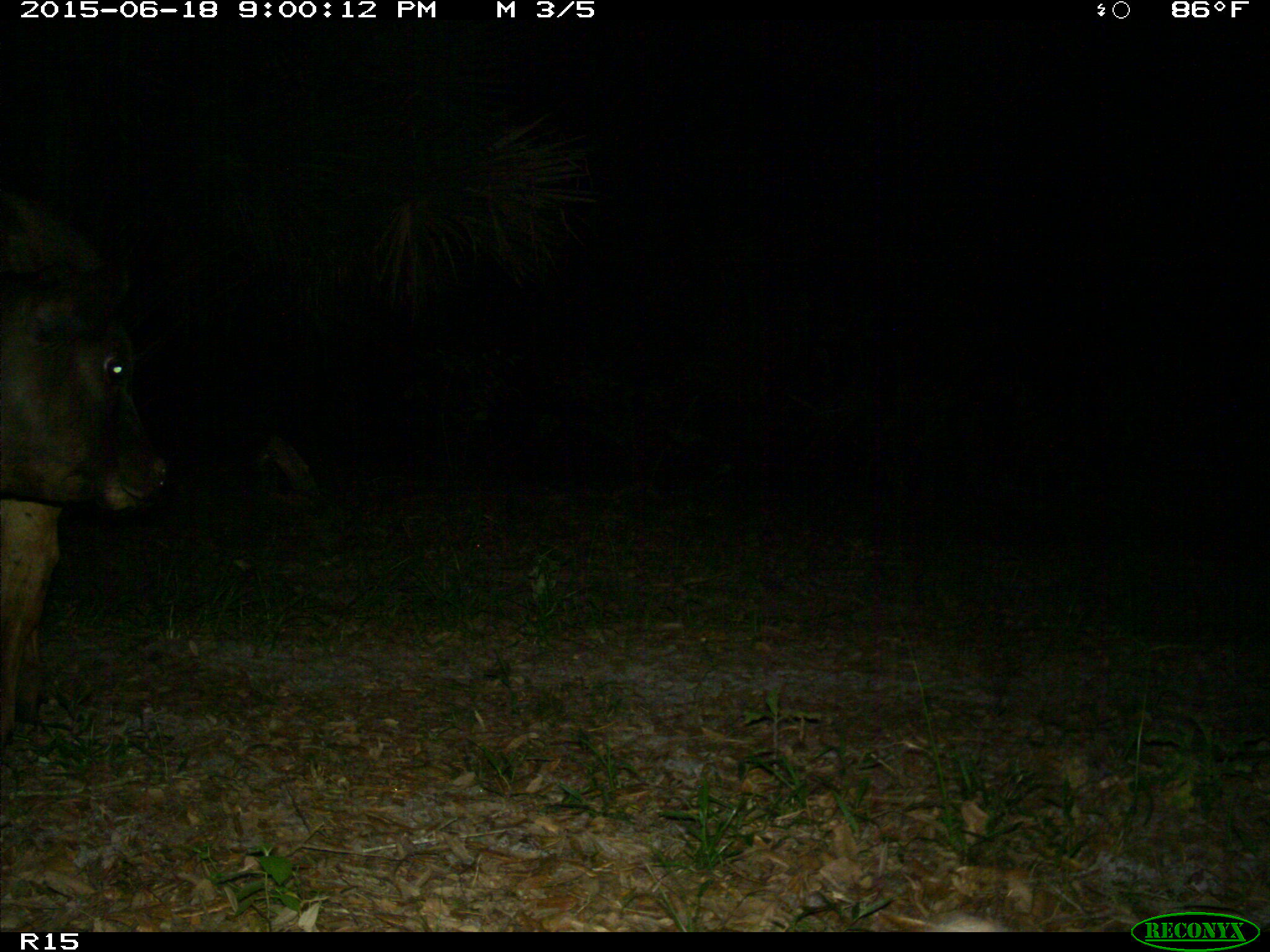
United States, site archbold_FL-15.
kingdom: Animalia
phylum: Chordata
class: Mammalia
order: Artiodactyla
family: Bovidae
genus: Bos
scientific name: Bos taurus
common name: domestic cow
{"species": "Bos taurus (domestic cow)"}